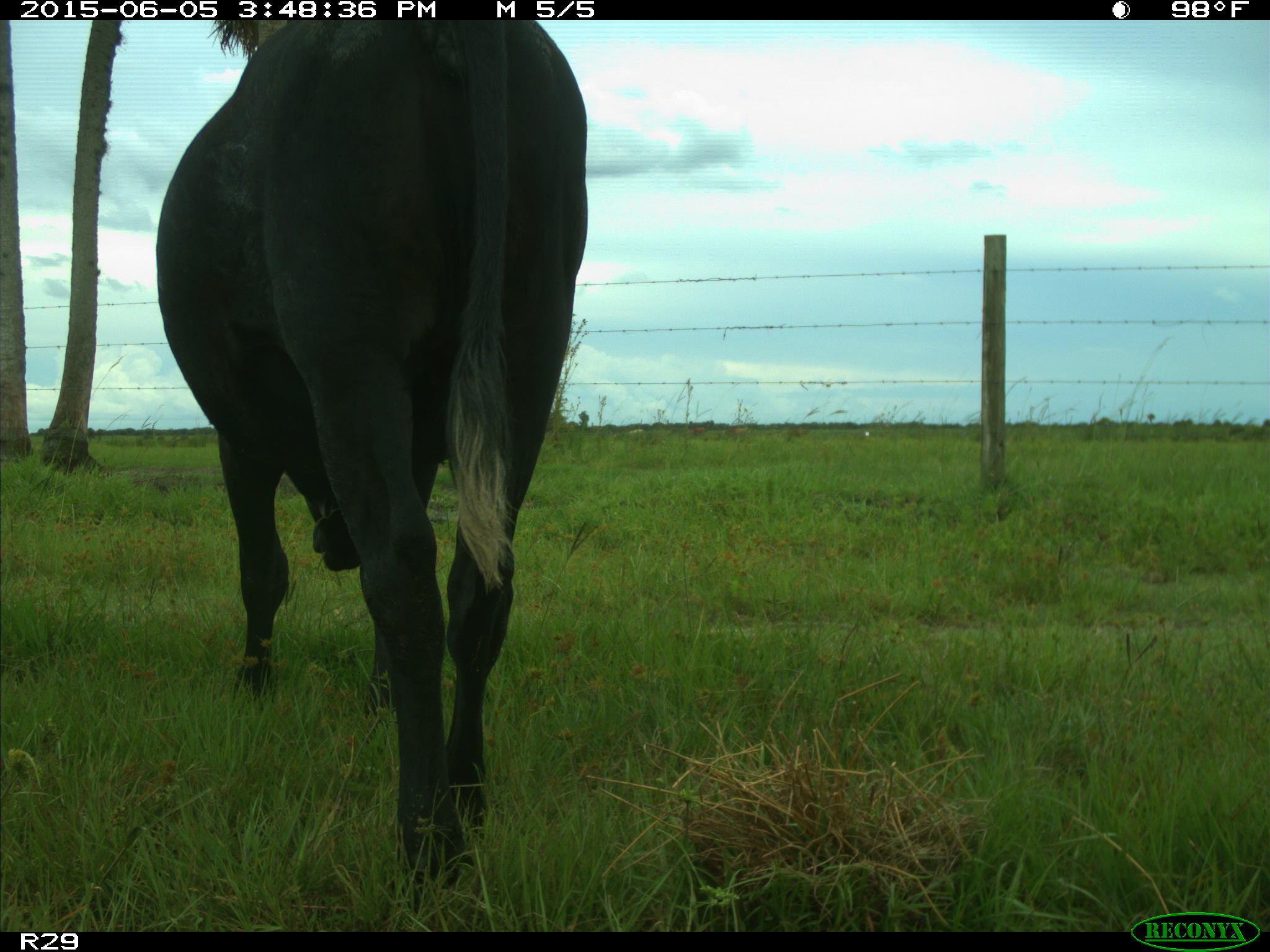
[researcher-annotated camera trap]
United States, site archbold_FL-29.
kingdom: Animalia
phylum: Chordata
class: Mammalia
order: Artiodactyla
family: Bovidae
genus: Bos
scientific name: Bos taurus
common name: domestic cow